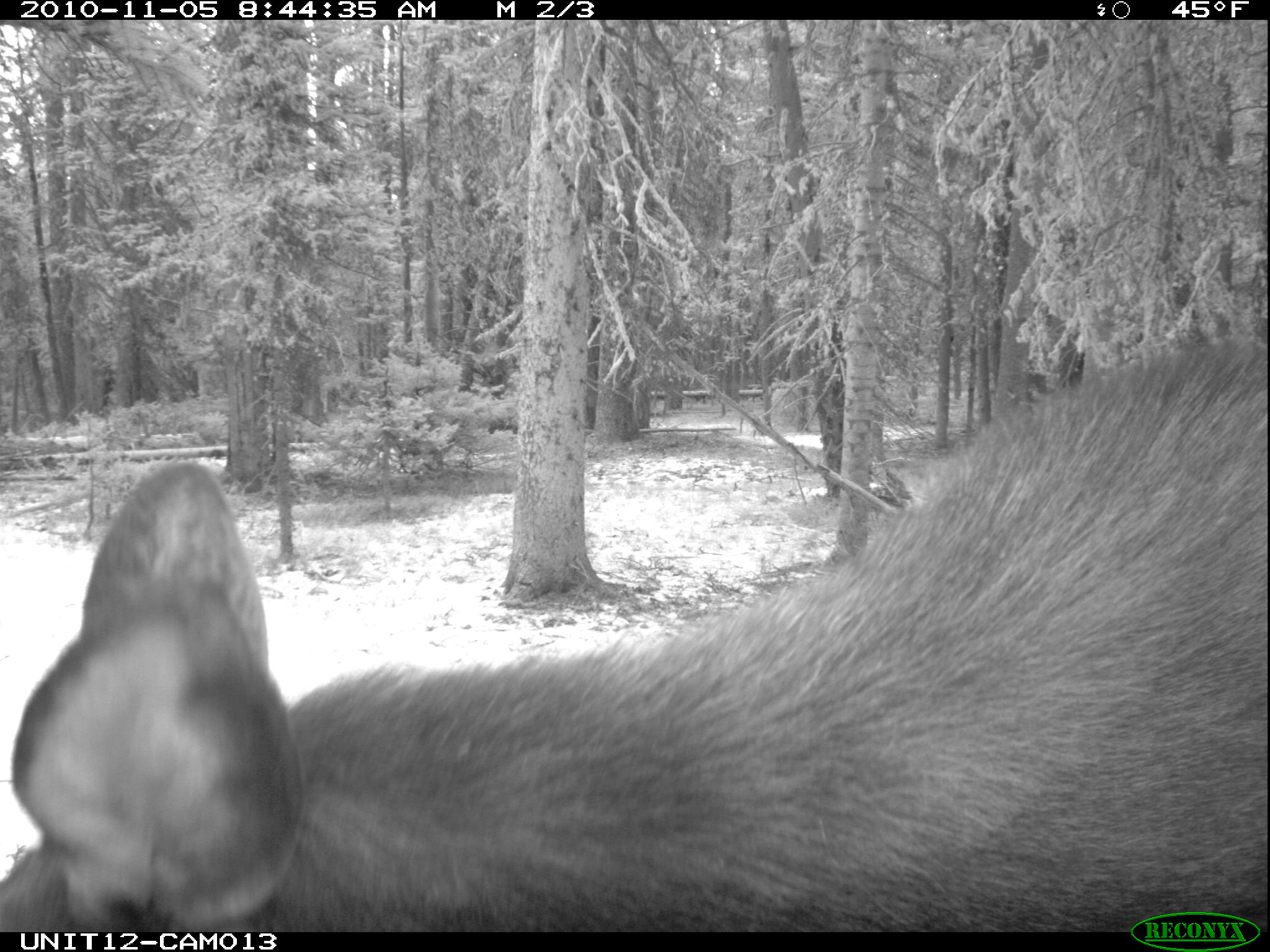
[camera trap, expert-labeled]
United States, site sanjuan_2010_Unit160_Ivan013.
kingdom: Animalia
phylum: Chordata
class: Mammalia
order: Artiodactyla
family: Cervidae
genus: Alces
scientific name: Alces alces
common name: moose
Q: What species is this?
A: Alces alces (moose).